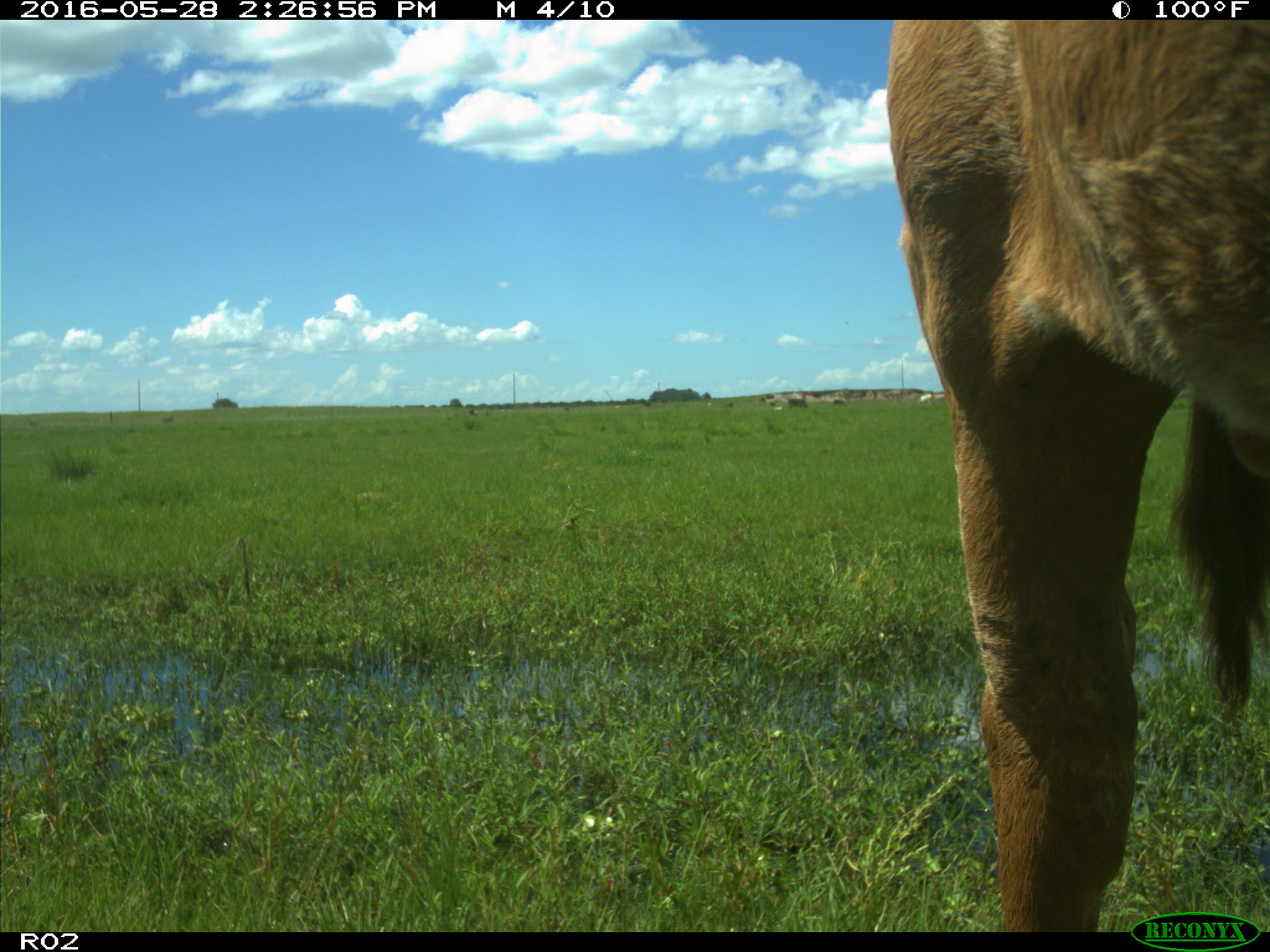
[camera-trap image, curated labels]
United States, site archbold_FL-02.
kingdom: Animalia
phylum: Chordata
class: Mammalia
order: Artiodactyla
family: Bovidae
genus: Bos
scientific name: Bos taurus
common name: domestic cow